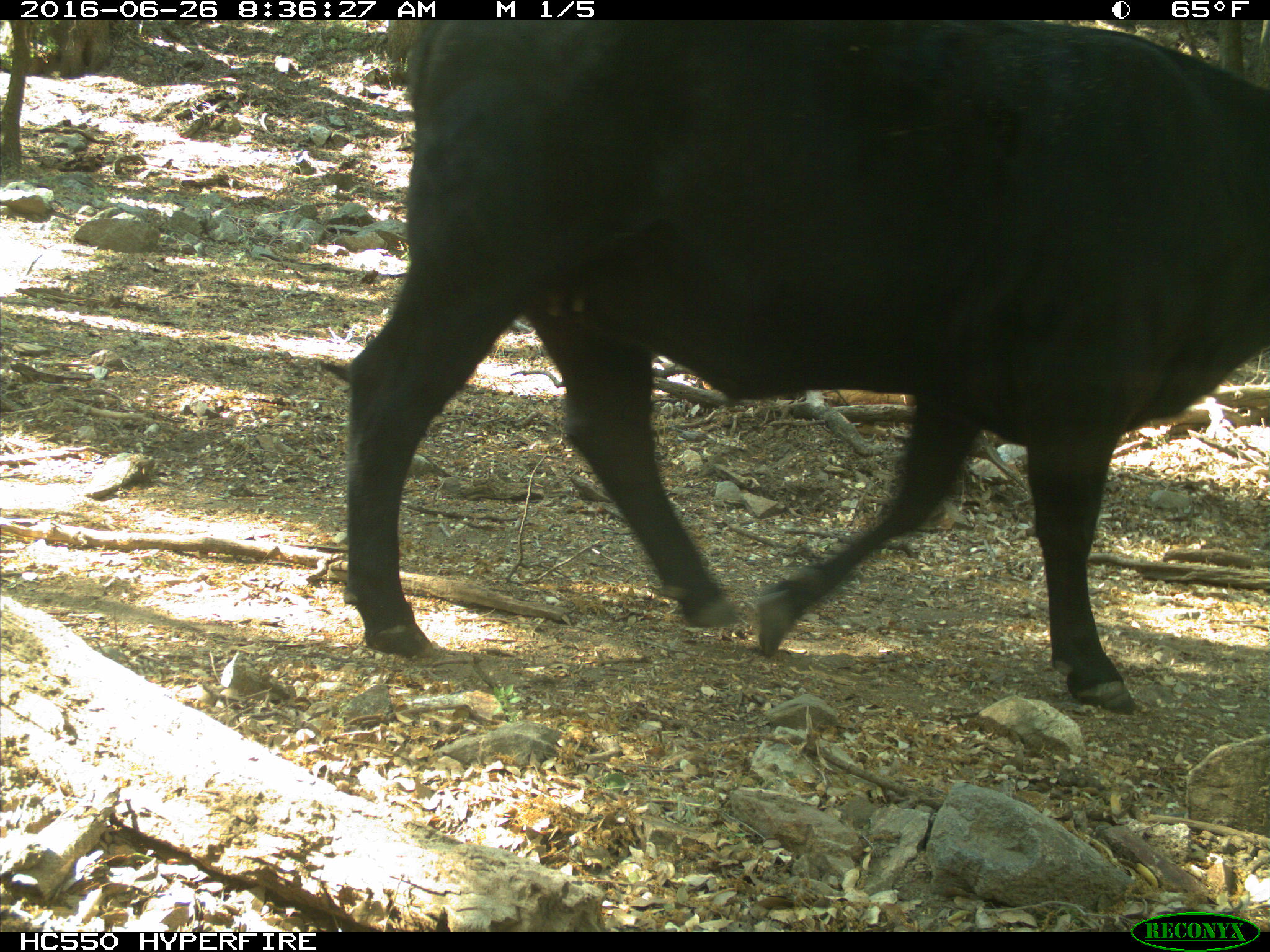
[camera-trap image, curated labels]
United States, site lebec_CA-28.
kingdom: Animalia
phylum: Chordata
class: Mammalia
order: Artiodactyla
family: Bovidae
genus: Bos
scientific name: Bos taurus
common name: domestic cow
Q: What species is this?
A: Bos taurus (domestic cow).